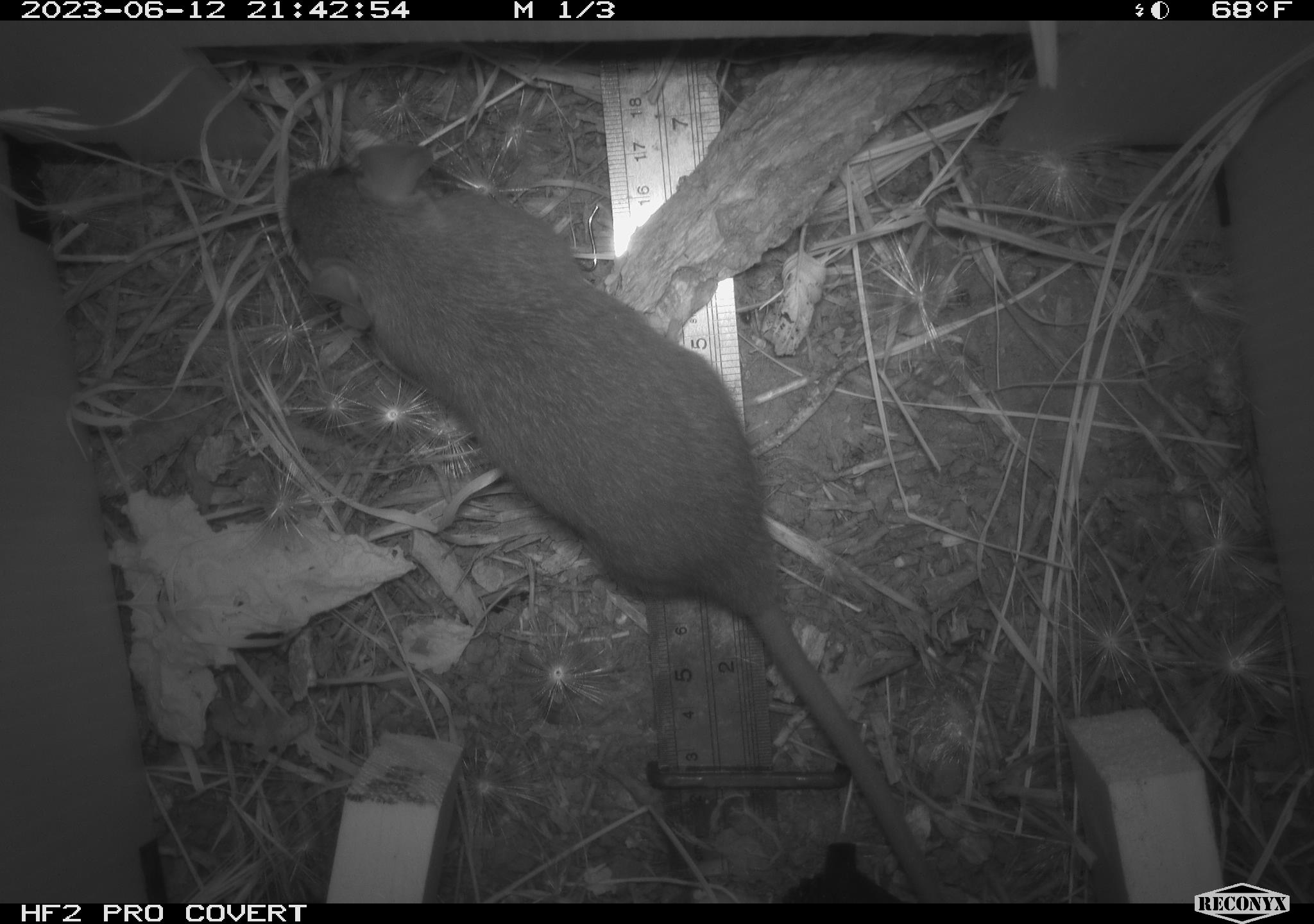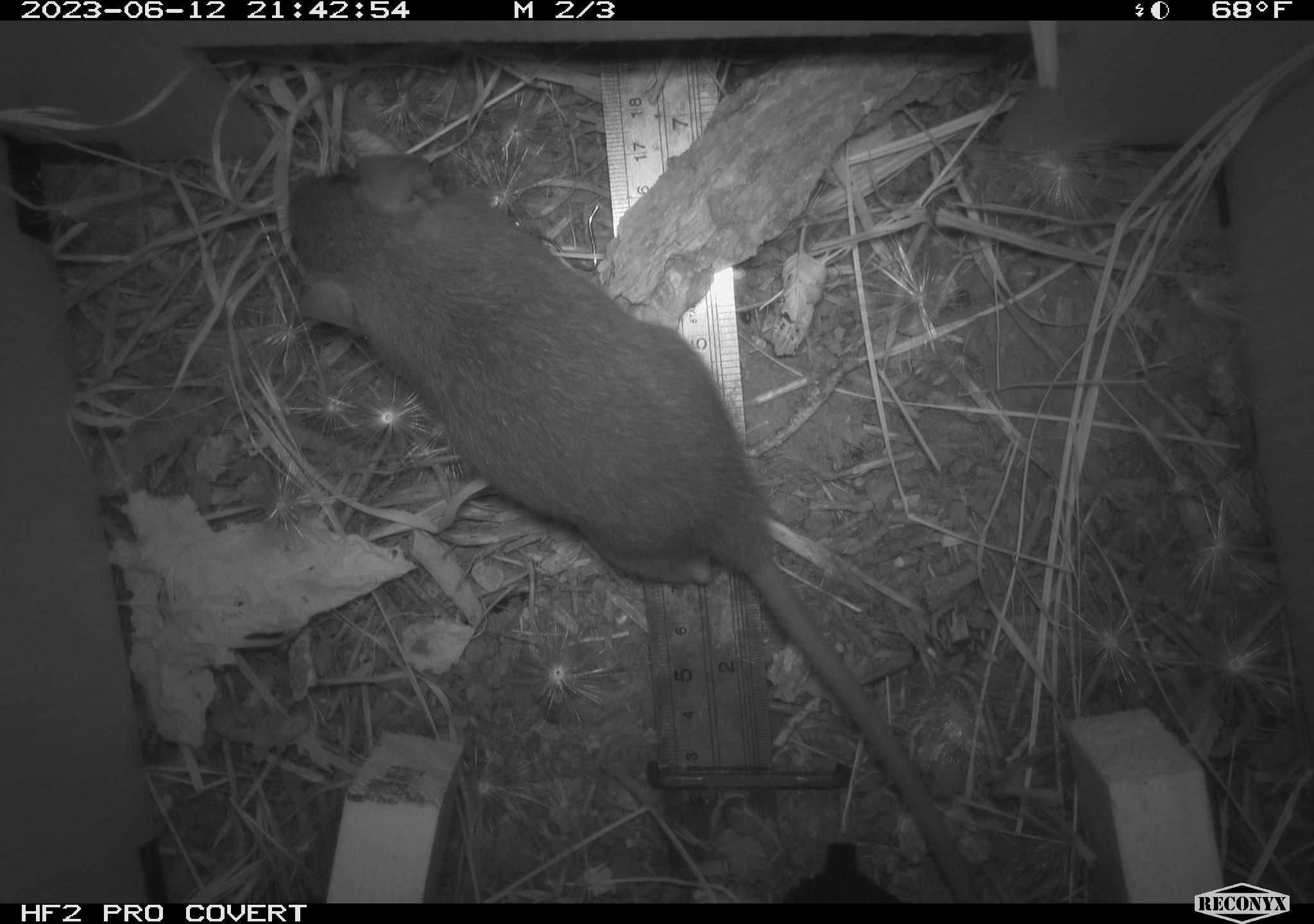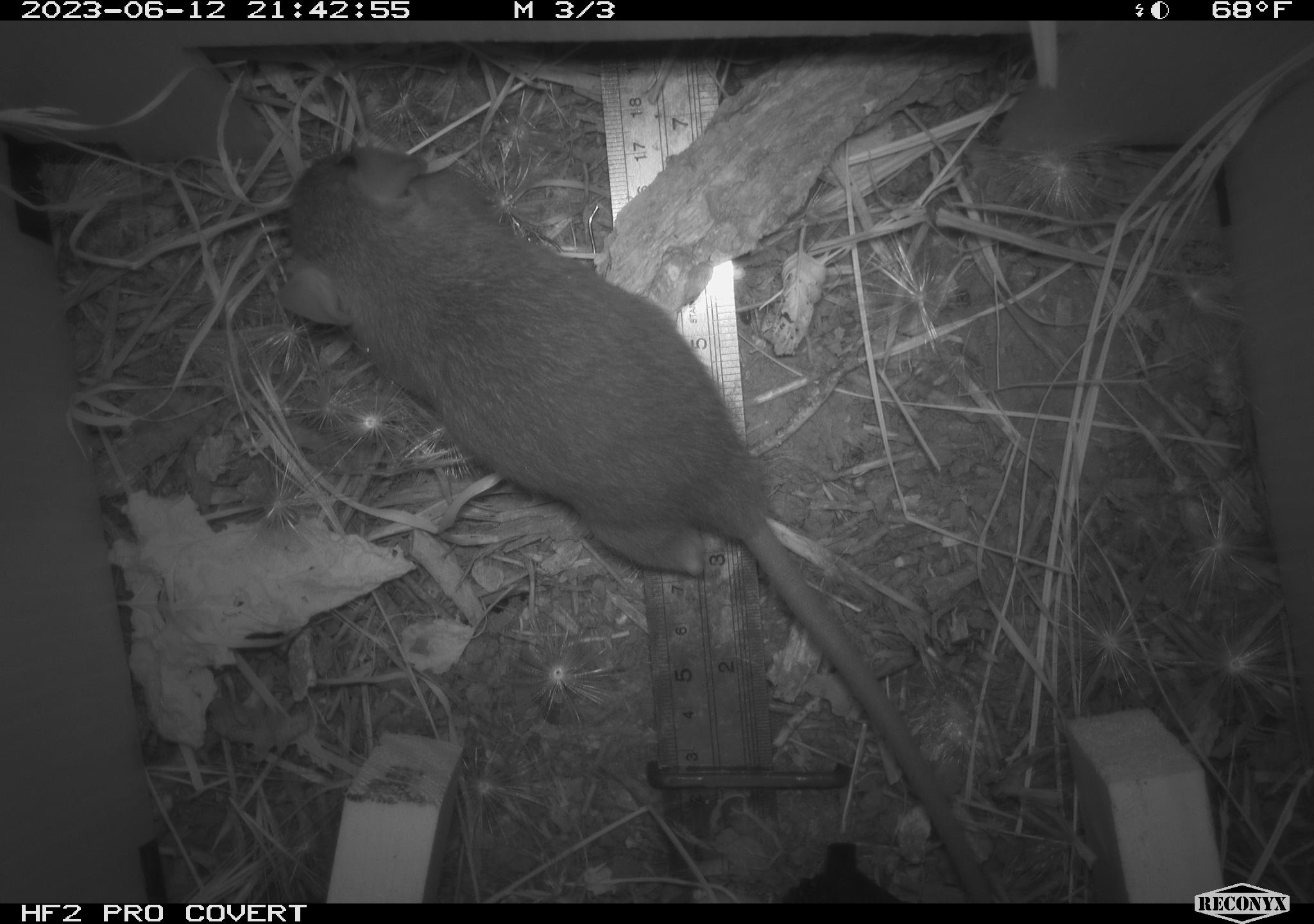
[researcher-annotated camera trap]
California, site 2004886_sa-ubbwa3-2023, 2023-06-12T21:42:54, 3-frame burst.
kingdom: Animalia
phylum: Chordata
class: Mammalia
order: Rodentia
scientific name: Rodentia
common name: mouse species